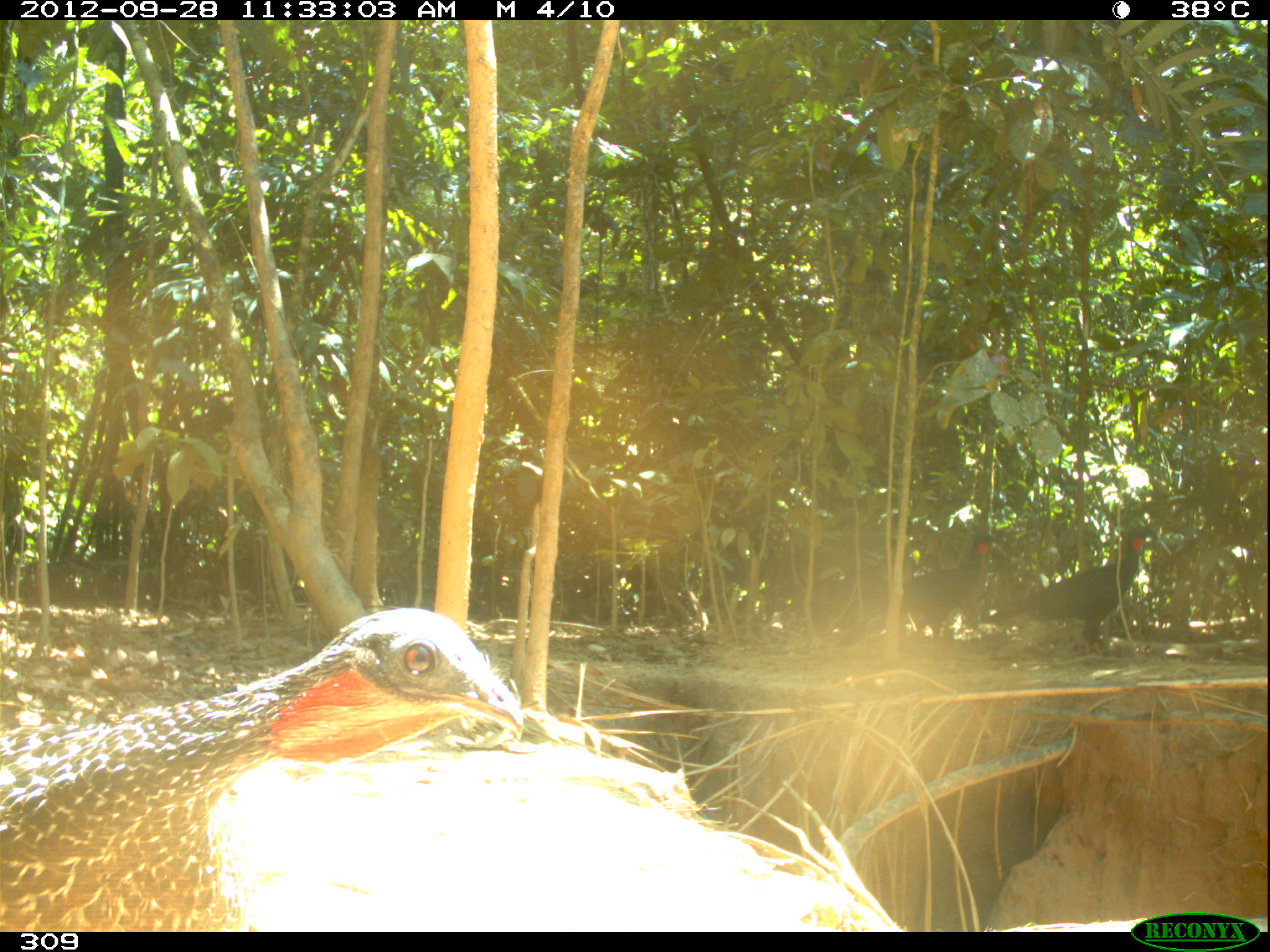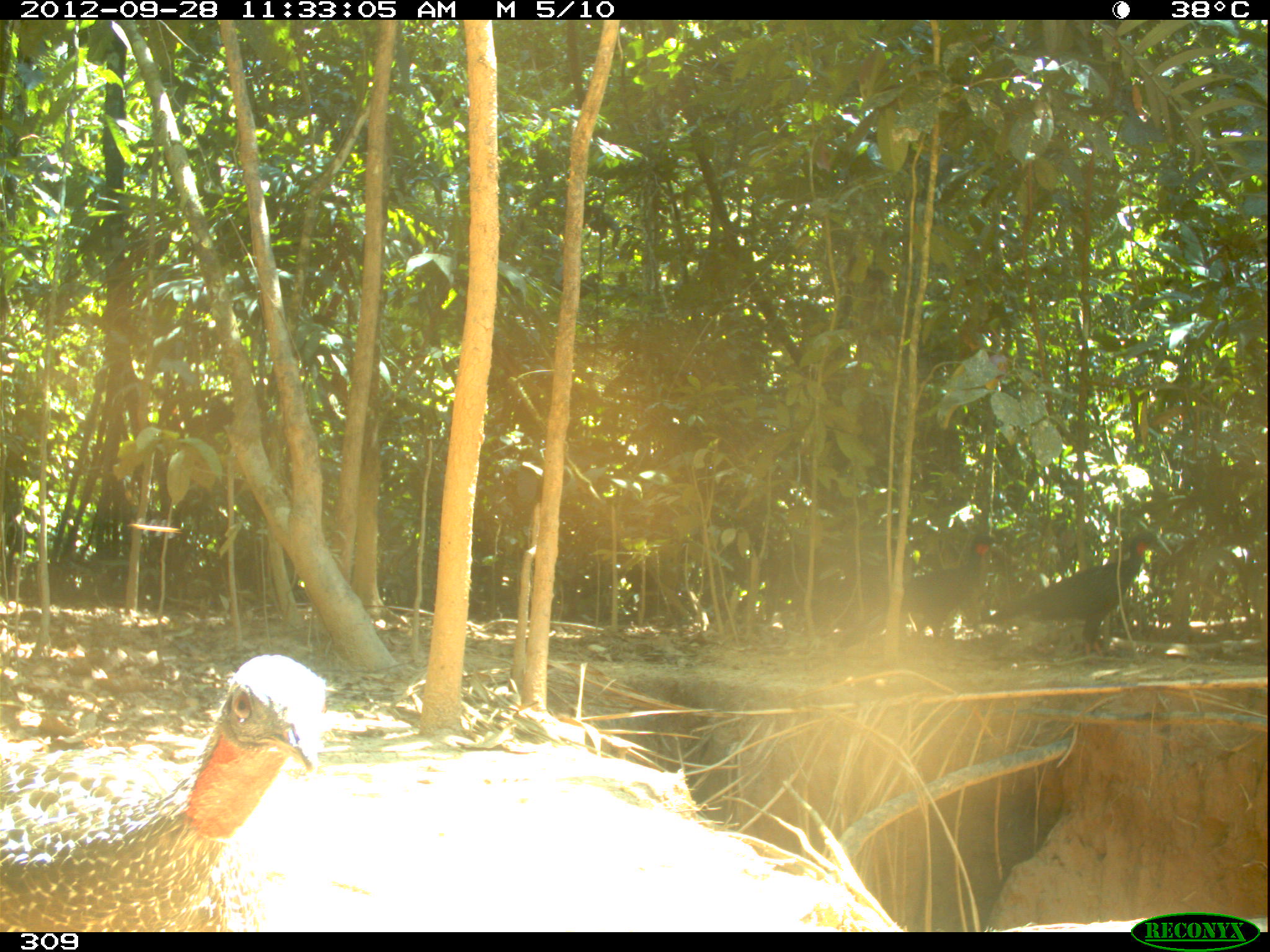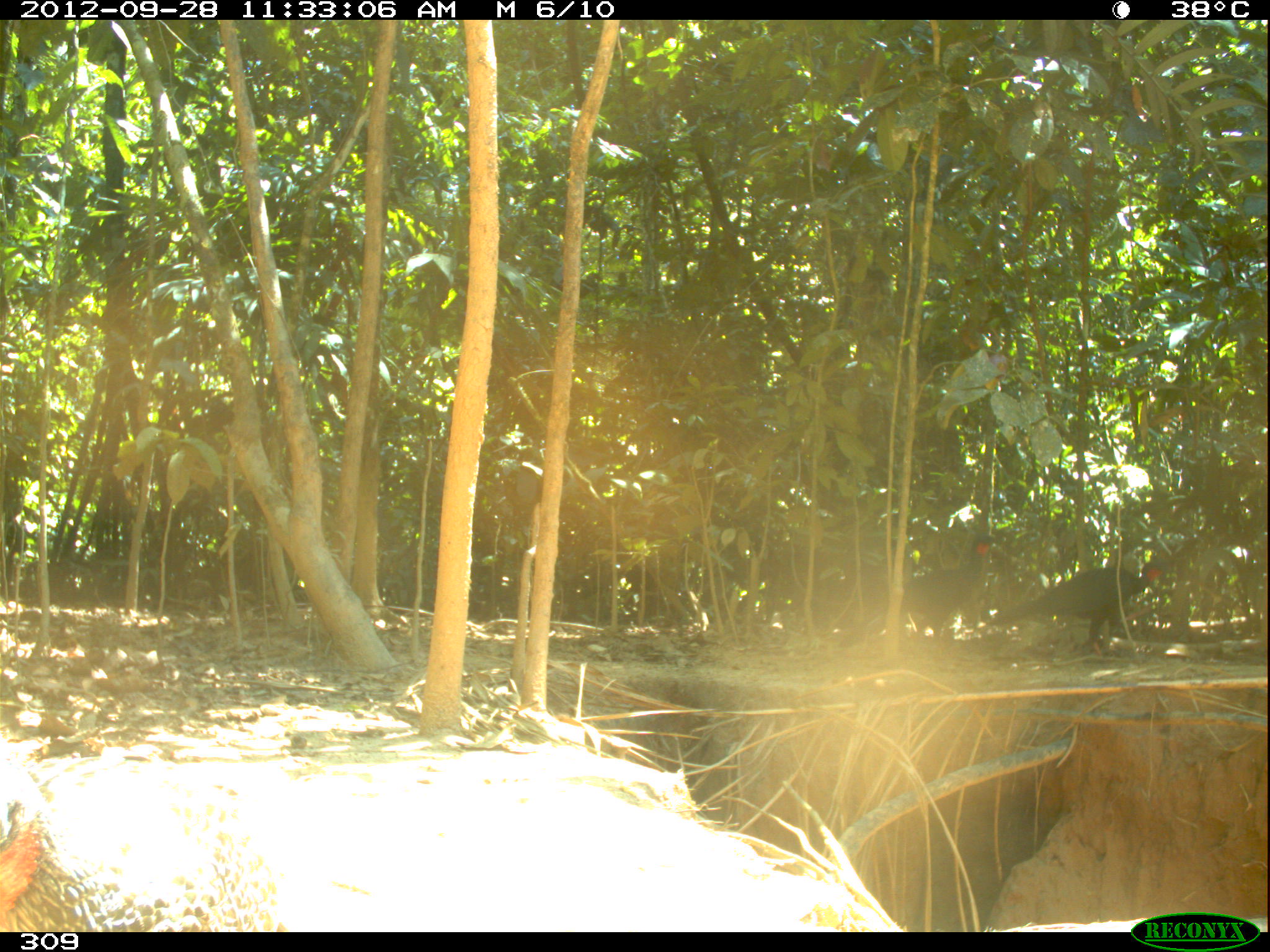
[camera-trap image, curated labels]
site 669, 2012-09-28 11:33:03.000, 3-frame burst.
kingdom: Animalia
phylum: Chordata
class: Aves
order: Galliformes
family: Cracidae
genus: Penelope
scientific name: Penelope jacquacu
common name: spix's guan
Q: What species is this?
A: Penelope jacquacu (spix's guan).